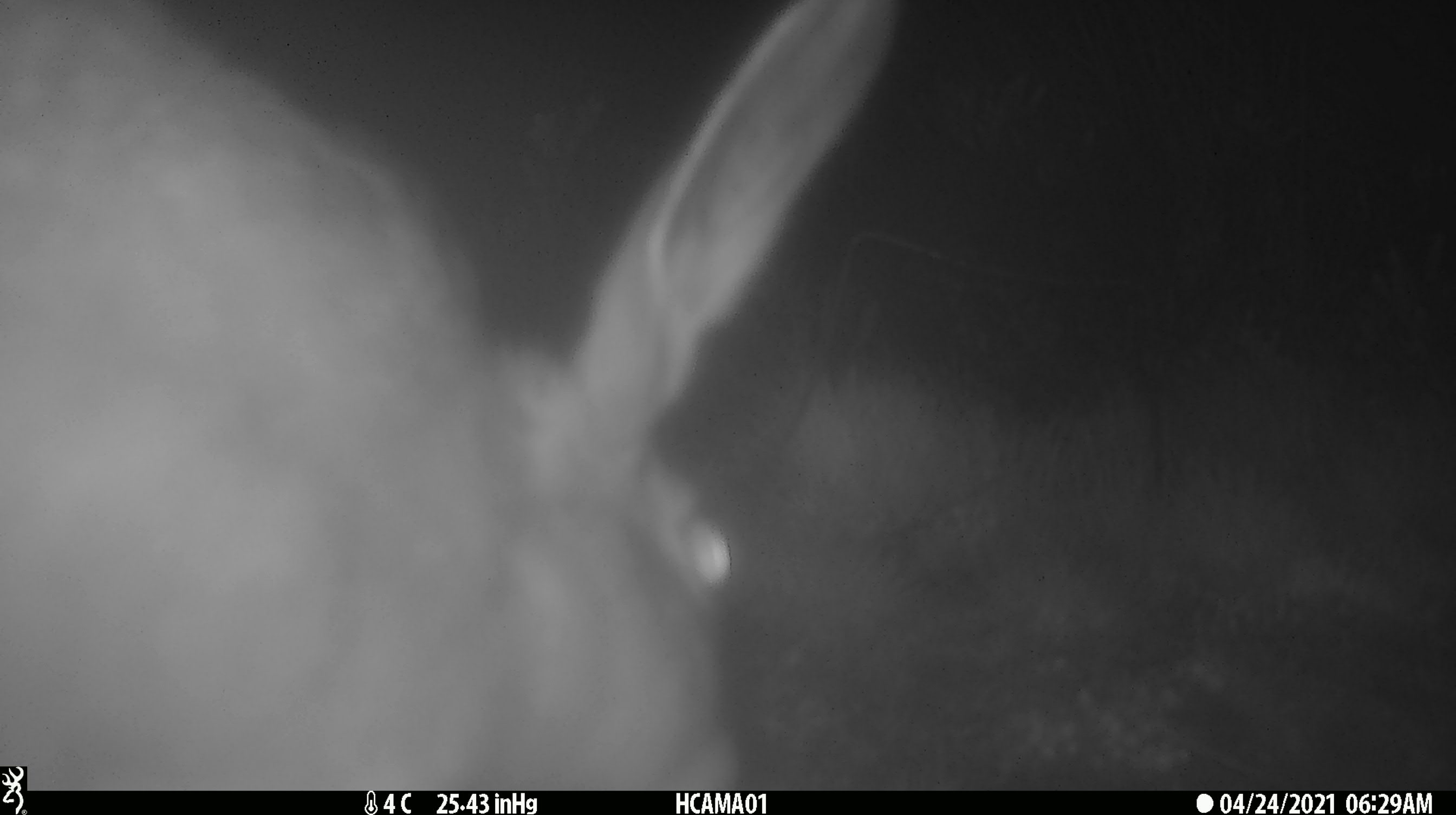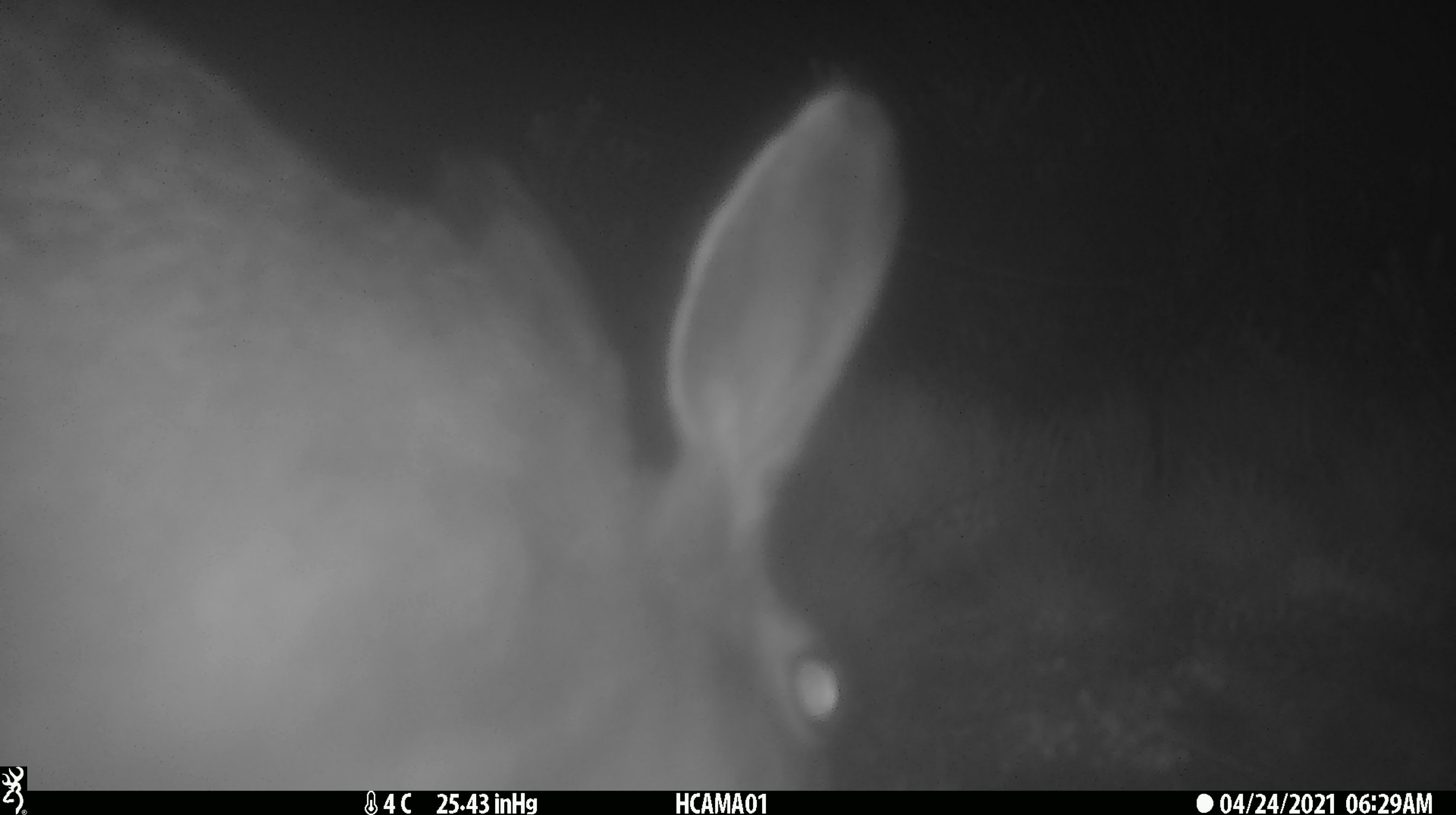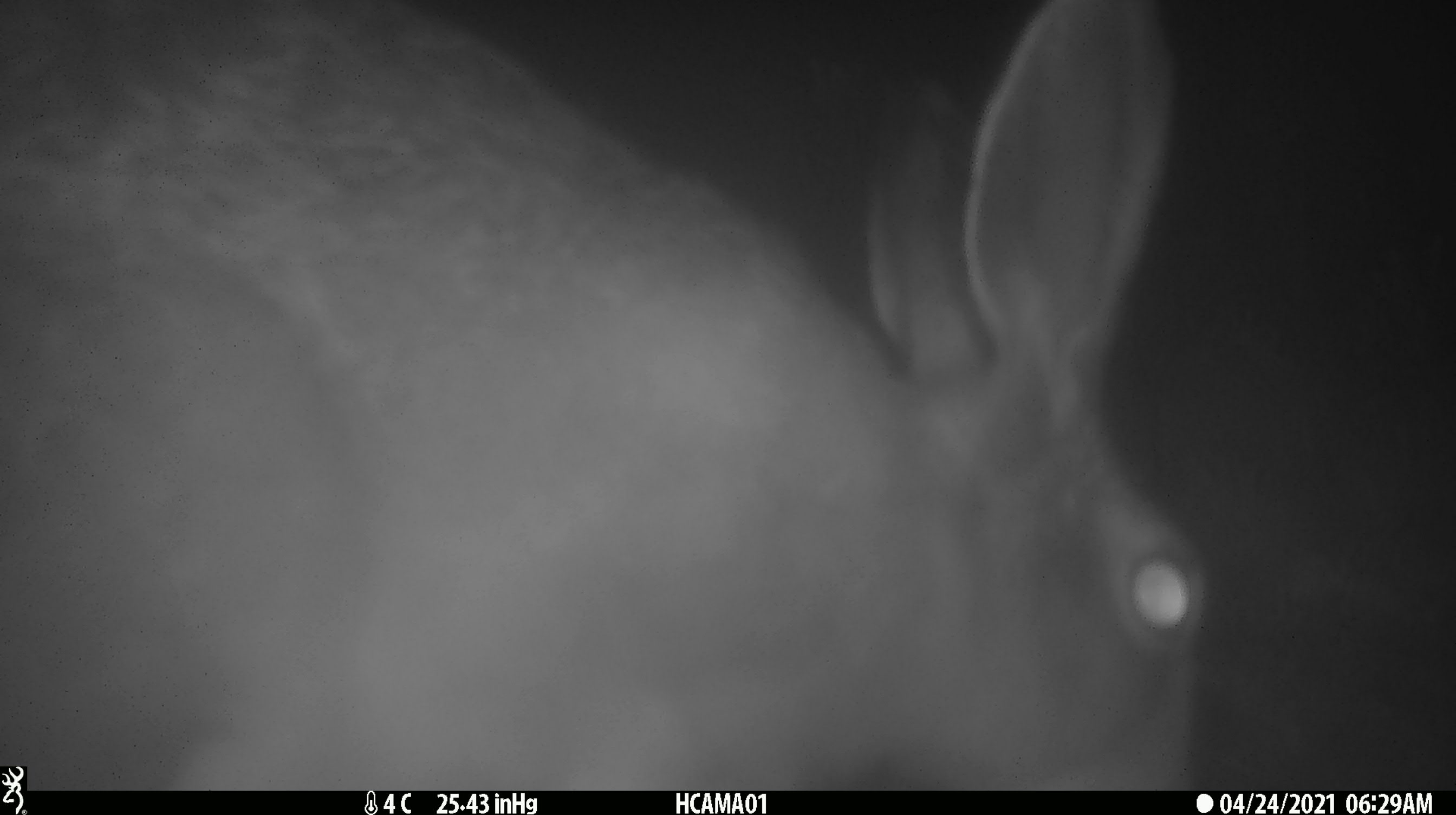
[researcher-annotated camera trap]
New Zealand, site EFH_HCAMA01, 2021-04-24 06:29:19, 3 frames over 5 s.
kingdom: Animalia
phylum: Chordata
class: Mammalia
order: Lagomorpha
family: Leporidae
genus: Lepus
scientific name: Lepus europaeus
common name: brown hare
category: hare